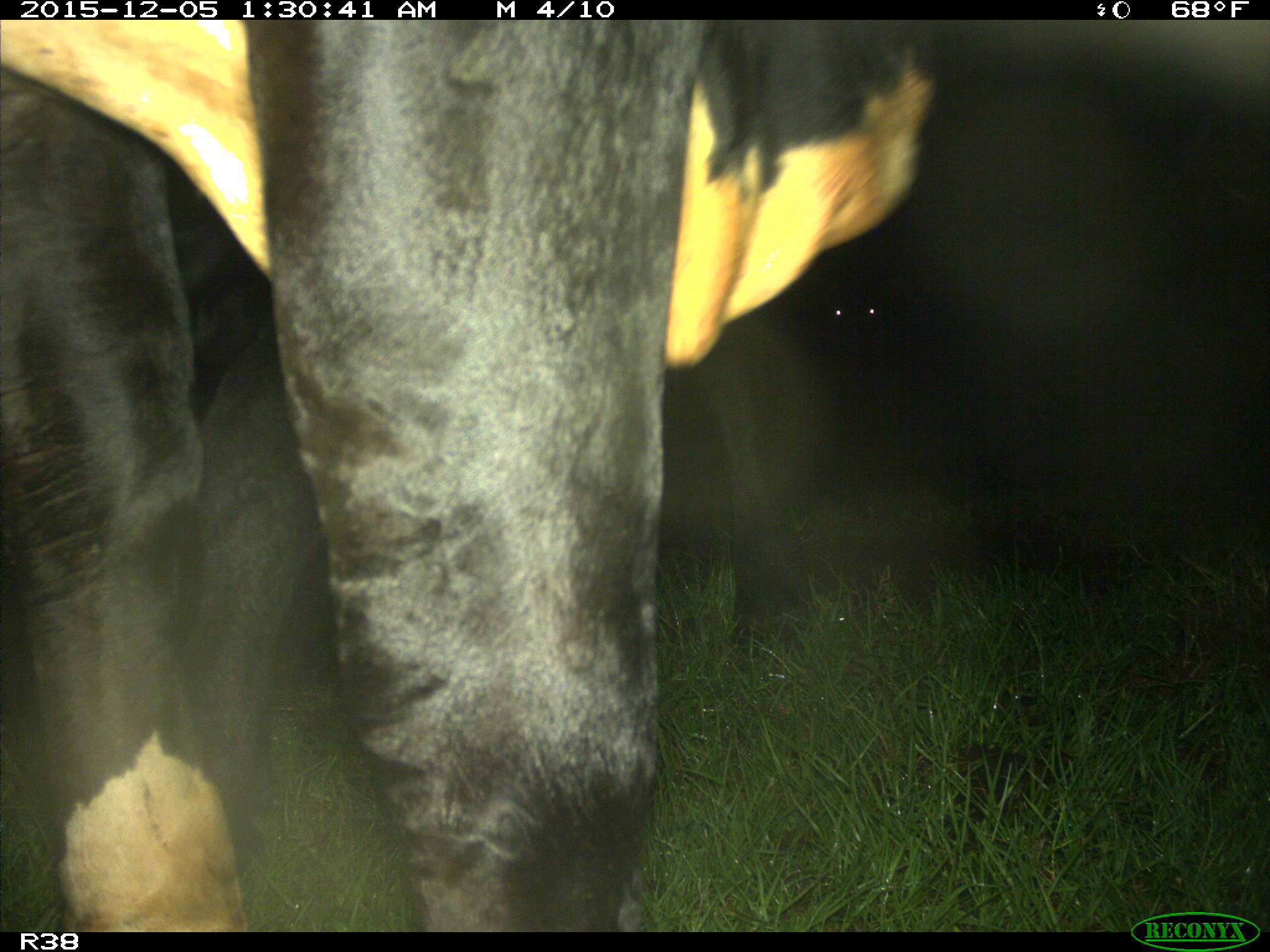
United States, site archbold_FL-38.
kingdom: Animalia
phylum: Chordata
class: Mammalia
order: Artiodactyla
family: Bovidae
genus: Bos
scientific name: Bos taurus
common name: domestic cow